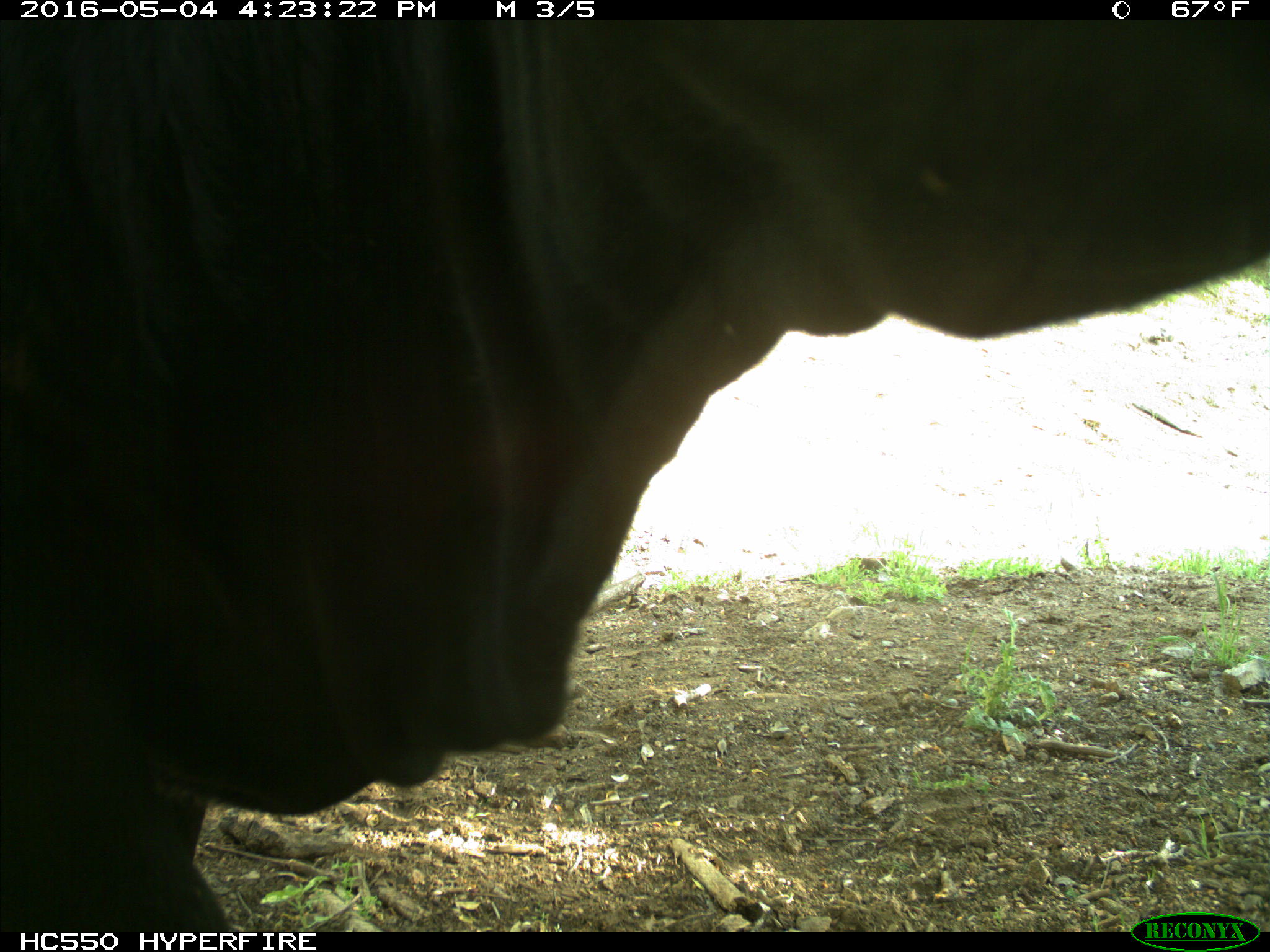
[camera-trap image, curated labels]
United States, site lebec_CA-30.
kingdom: Animalia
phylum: Chordata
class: Mammalia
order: Artiodactyla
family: Bovidae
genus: Bos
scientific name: Bos taurus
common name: domestic cow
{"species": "Bos taurus (domestic cow)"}